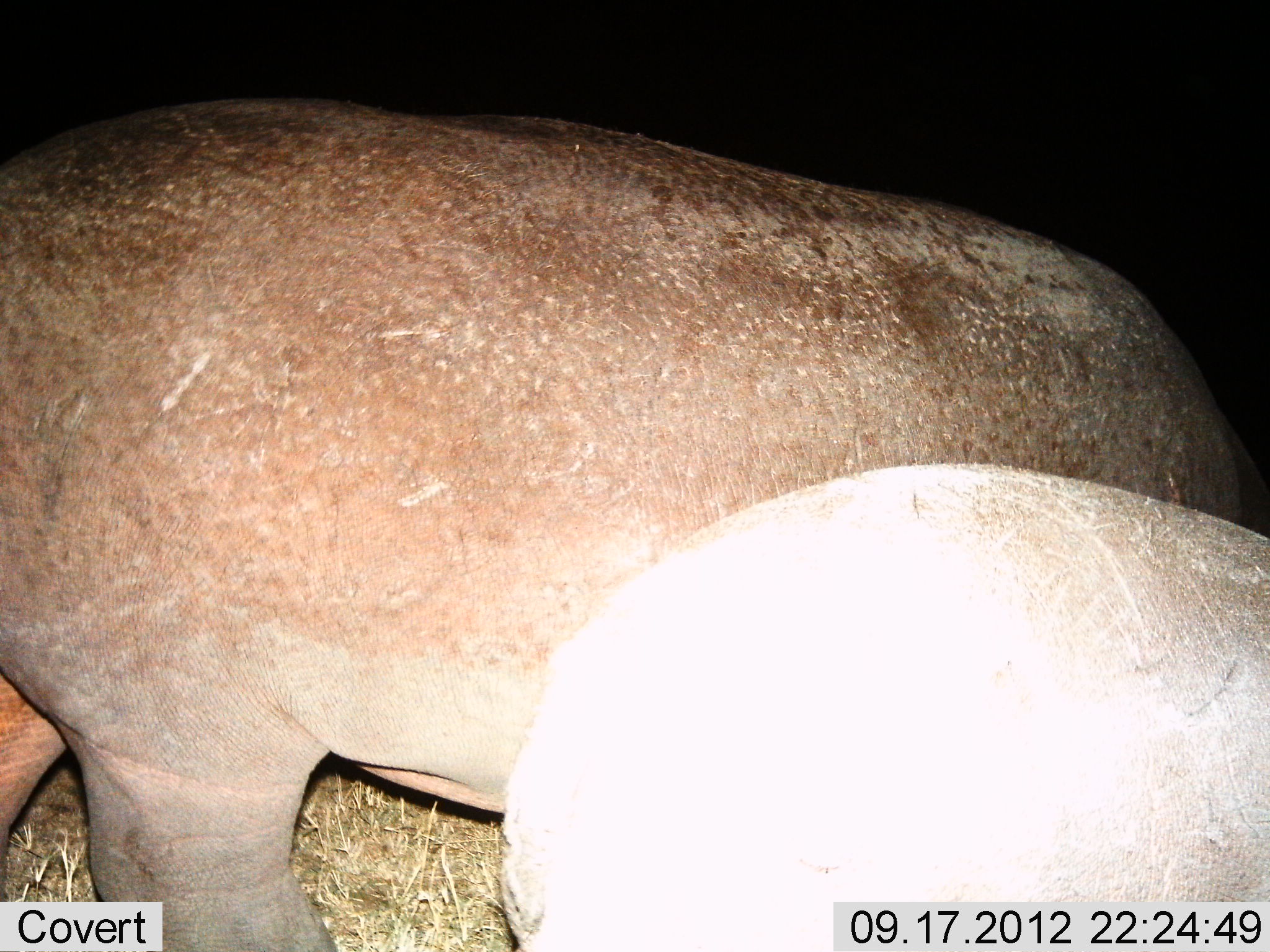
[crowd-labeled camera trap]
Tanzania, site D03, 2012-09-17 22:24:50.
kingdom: Animalia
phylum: Chordata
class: Mammalia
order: Artiodactyla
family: Hippopotamidae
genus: Hippopotamus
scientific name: Hippopotamus amphibius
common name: hippopotamus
Hippopotamus (Hippopotamus amphibius), count 2. Behavior (volunteer vote fractions): standing 40%, resting 0%, moving 60%, interacting 0%. Young present (vote fraction): 50%. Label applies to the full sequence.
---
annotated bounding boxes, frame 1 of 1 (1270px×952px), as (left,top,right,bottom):
animal: (0,91,1270,952); (488,464,1270,952)